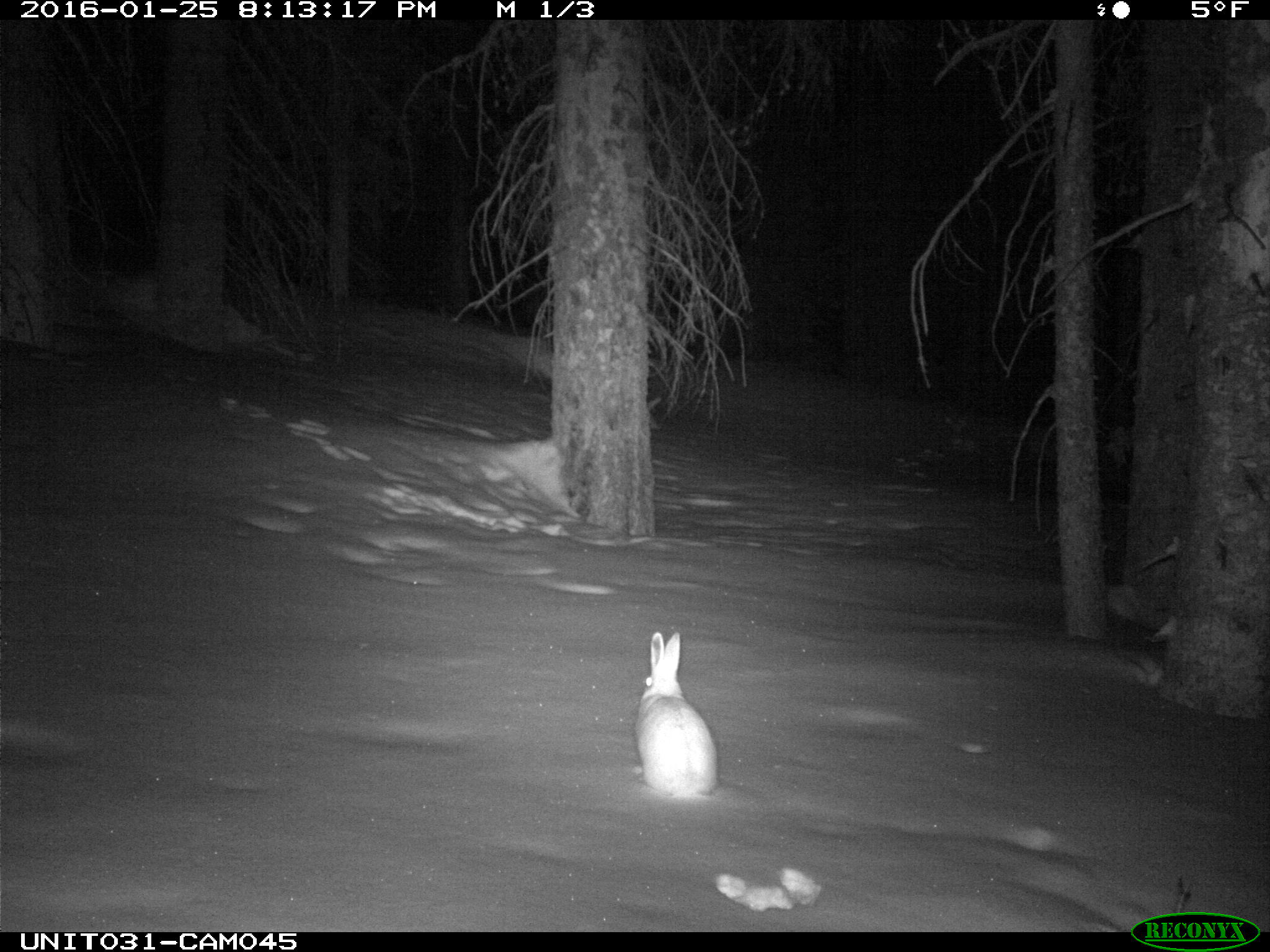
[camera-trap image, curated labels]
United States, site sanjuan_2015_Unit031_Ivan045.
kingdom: Animalia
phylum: Chordata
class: Mammalia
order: Lagomorpha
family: Leporidae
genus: Lepus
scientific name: Lepus americanus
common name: snowshoe hare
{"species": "Lepus americanus (snowshoe hare)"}